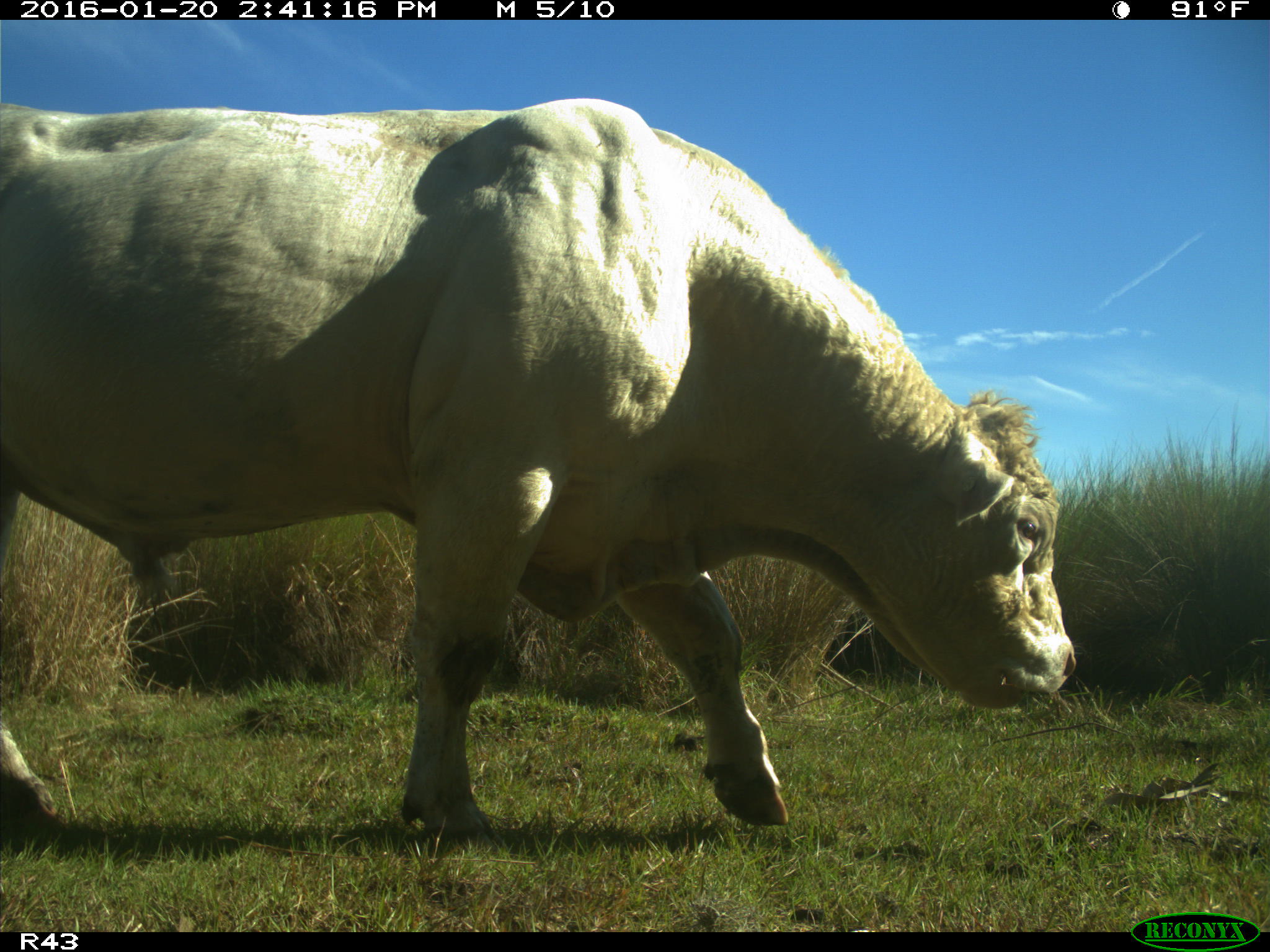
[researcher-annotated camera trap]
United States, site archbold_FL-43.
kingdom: Animalia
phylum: Chordata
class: Mammalia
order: Artiodactyla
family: Bovidae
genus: Bos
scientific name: Bos taurus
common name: domestic cow